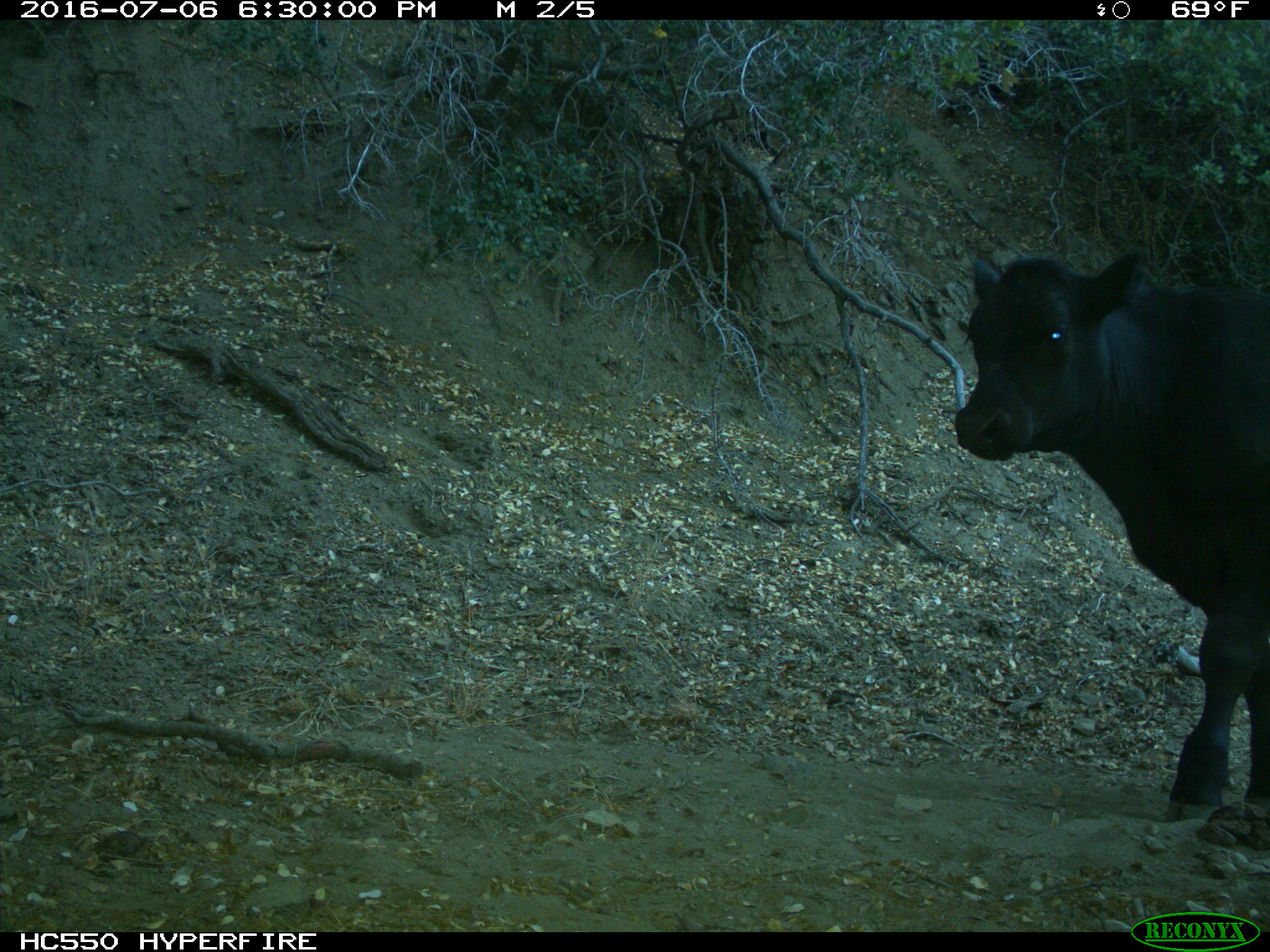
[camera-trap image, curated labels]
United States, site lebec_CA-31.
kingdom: Animalia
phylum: Chordata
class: Mammalia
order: Artiodactyla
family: Bovidae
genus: Bos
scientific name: Bos taurus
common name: domestic cow